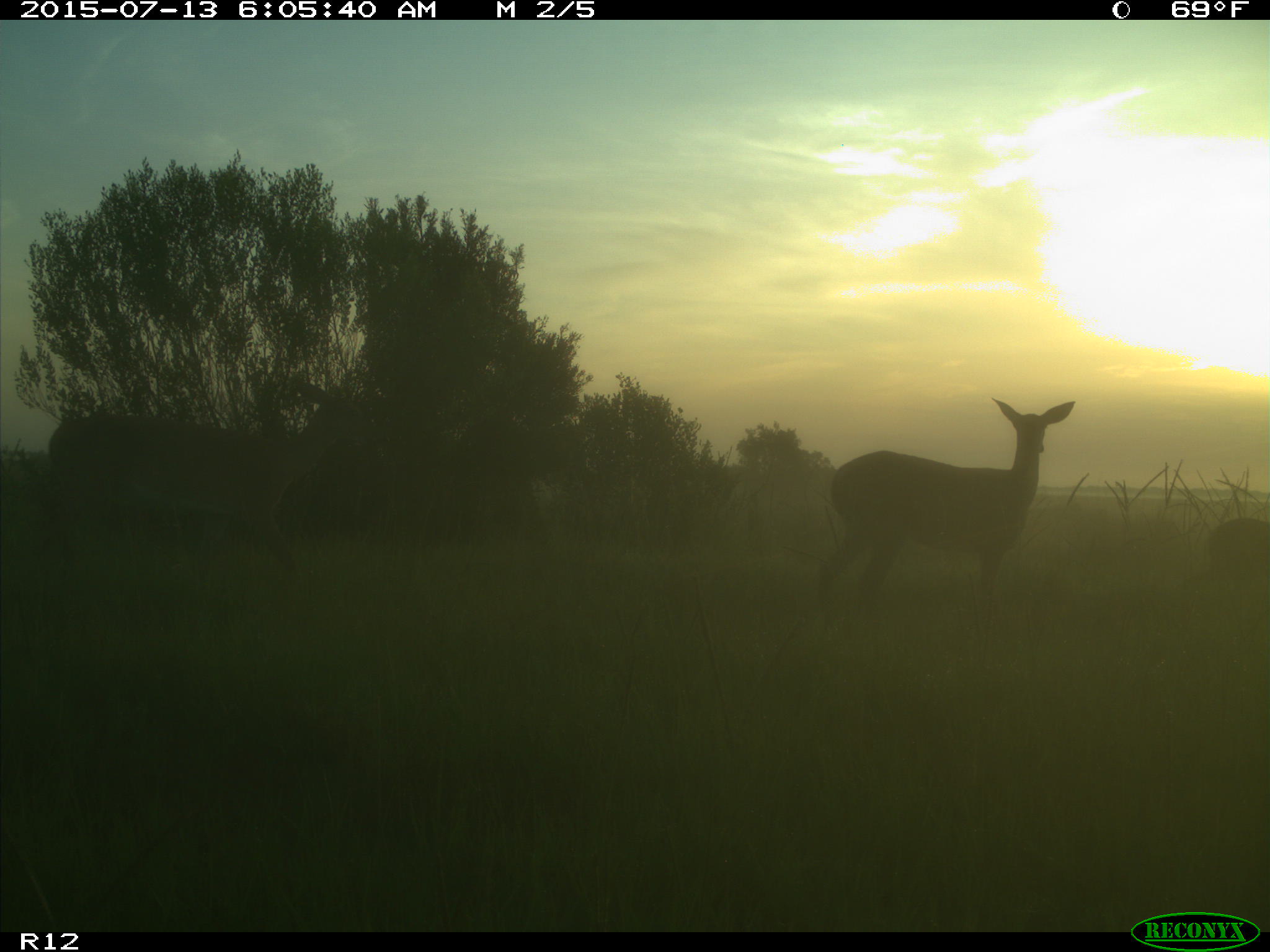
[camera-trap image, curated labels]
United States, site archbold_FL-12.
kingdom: Animalia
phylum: Chordata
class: Mammalia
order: Artiodactyla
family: Cervidae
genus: Odocoileus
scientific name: Odocoileus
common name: deer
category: unidentified deer